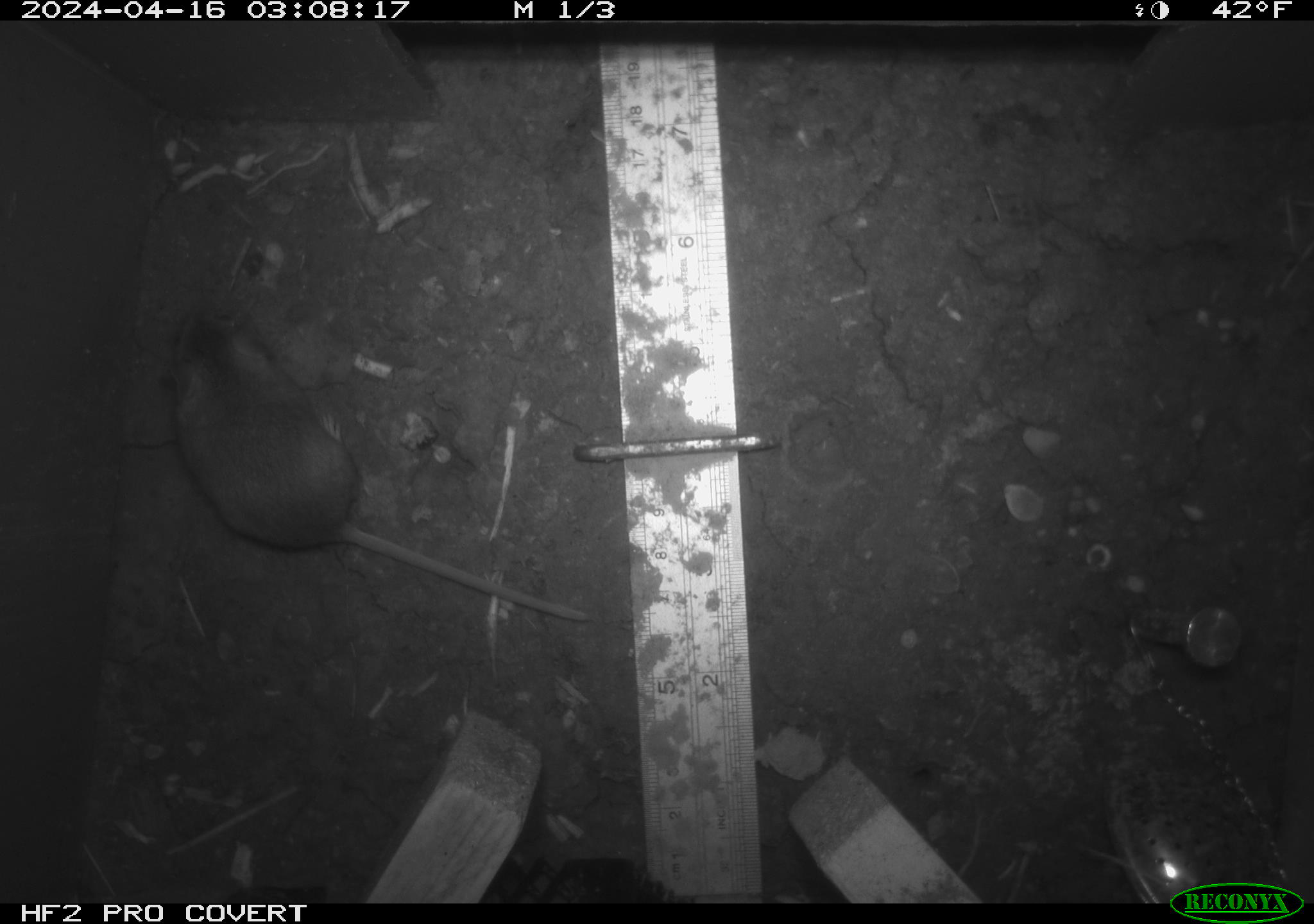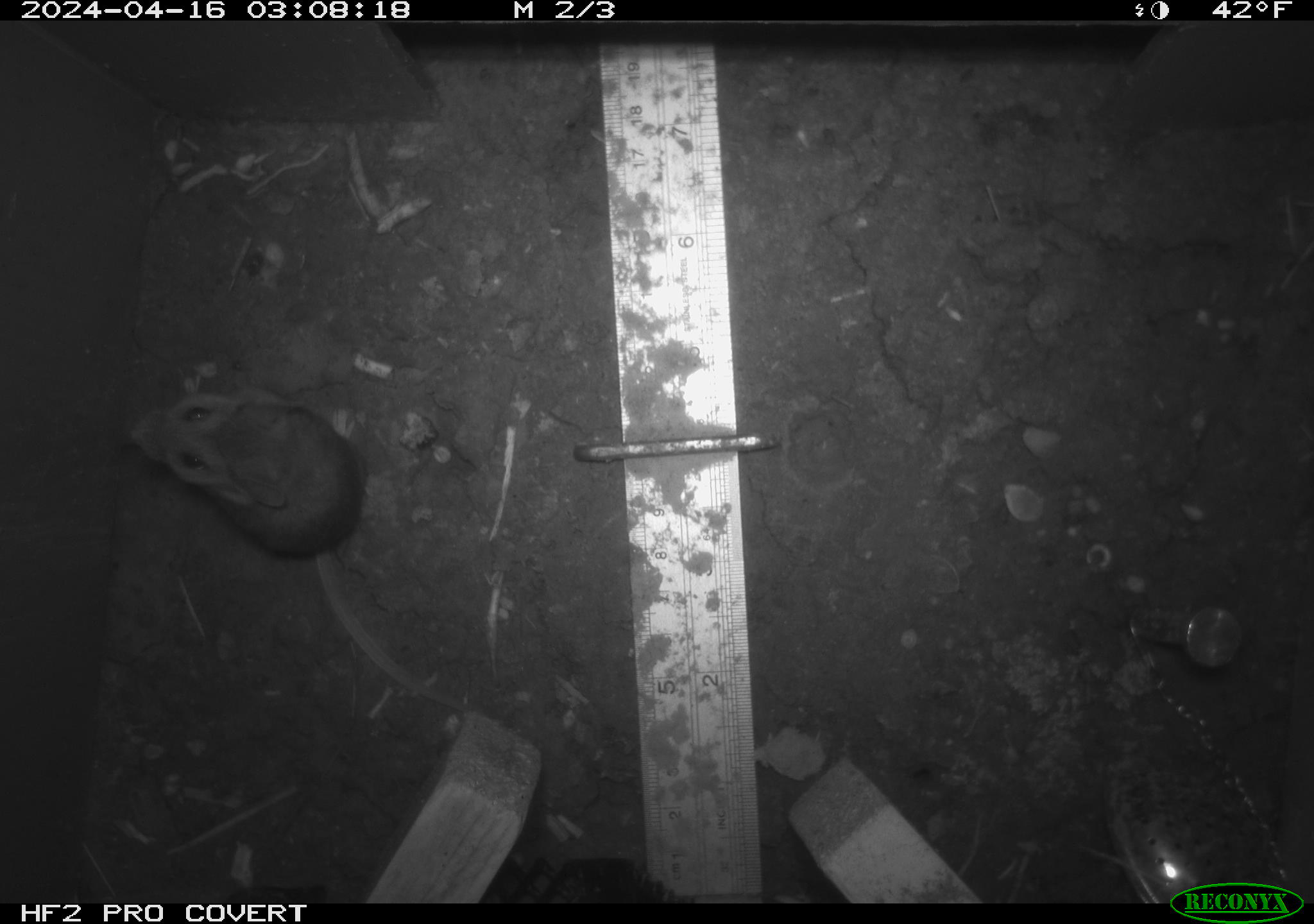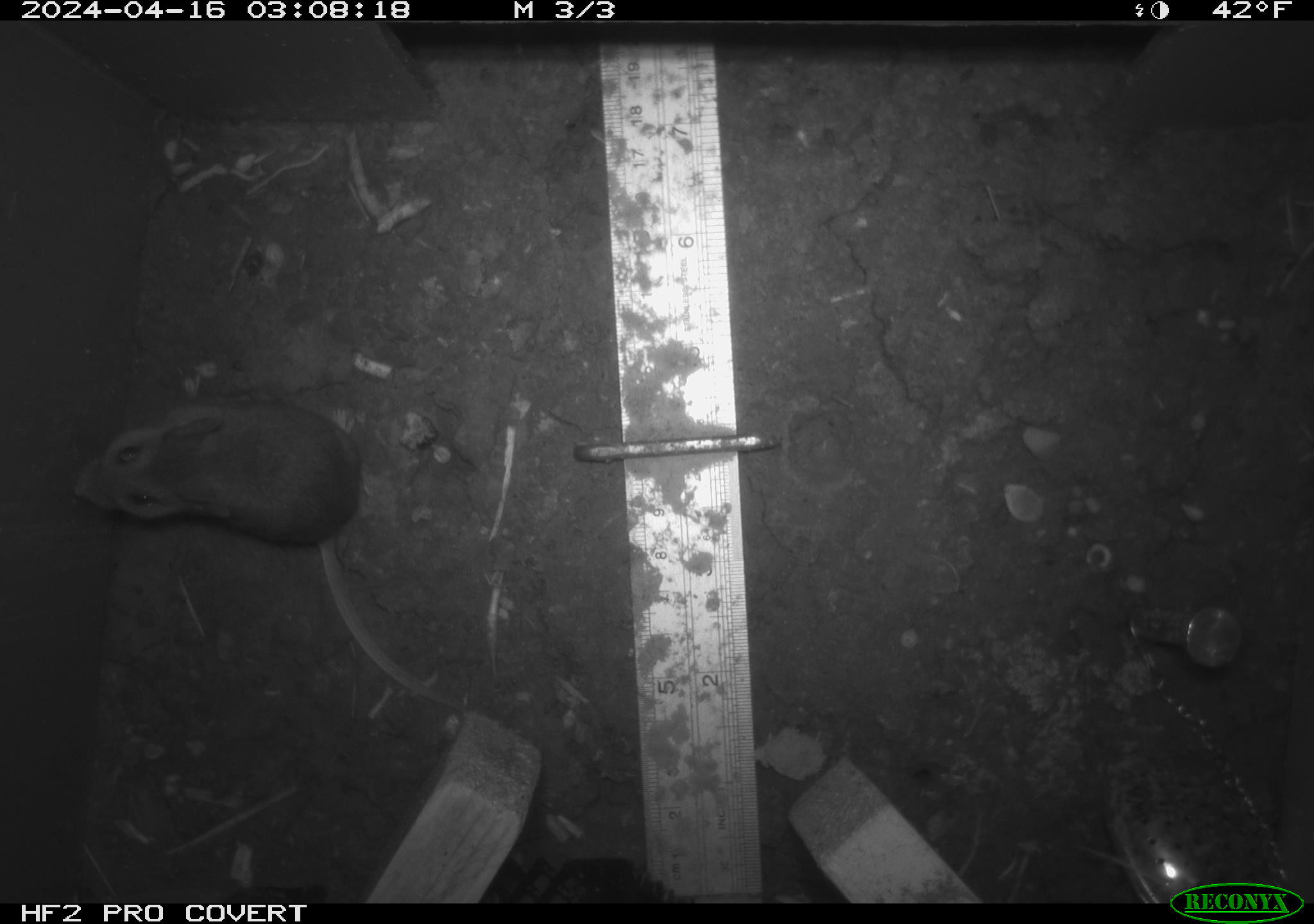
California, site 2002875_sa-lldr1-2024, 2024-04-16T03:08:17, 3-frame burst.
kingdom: Animalia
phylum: Chordata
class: Mammalia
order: Rodentia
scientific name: Rodentia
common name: rodent